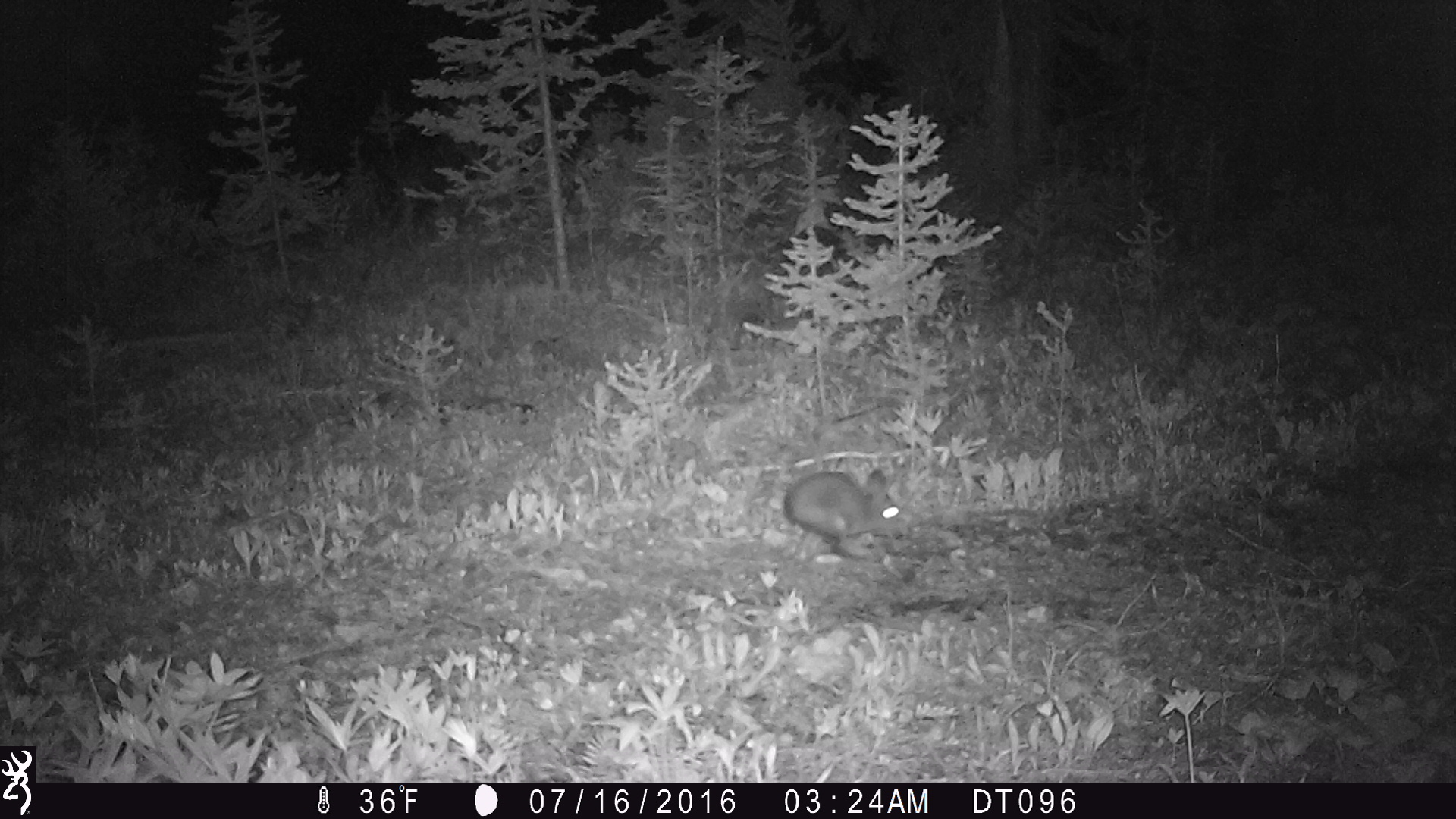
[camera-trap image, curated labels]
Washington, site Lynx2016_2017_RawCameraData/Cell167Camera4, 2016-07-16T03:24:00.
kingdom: Animalia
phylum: Chordata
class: Mammalia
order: Lagomorpha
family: Leporidae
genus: Lepus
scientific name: Lepus americanus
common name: snowshoe hare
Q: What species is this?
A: Lepus americanus (snowshoe hare).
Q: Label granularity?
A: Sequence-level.